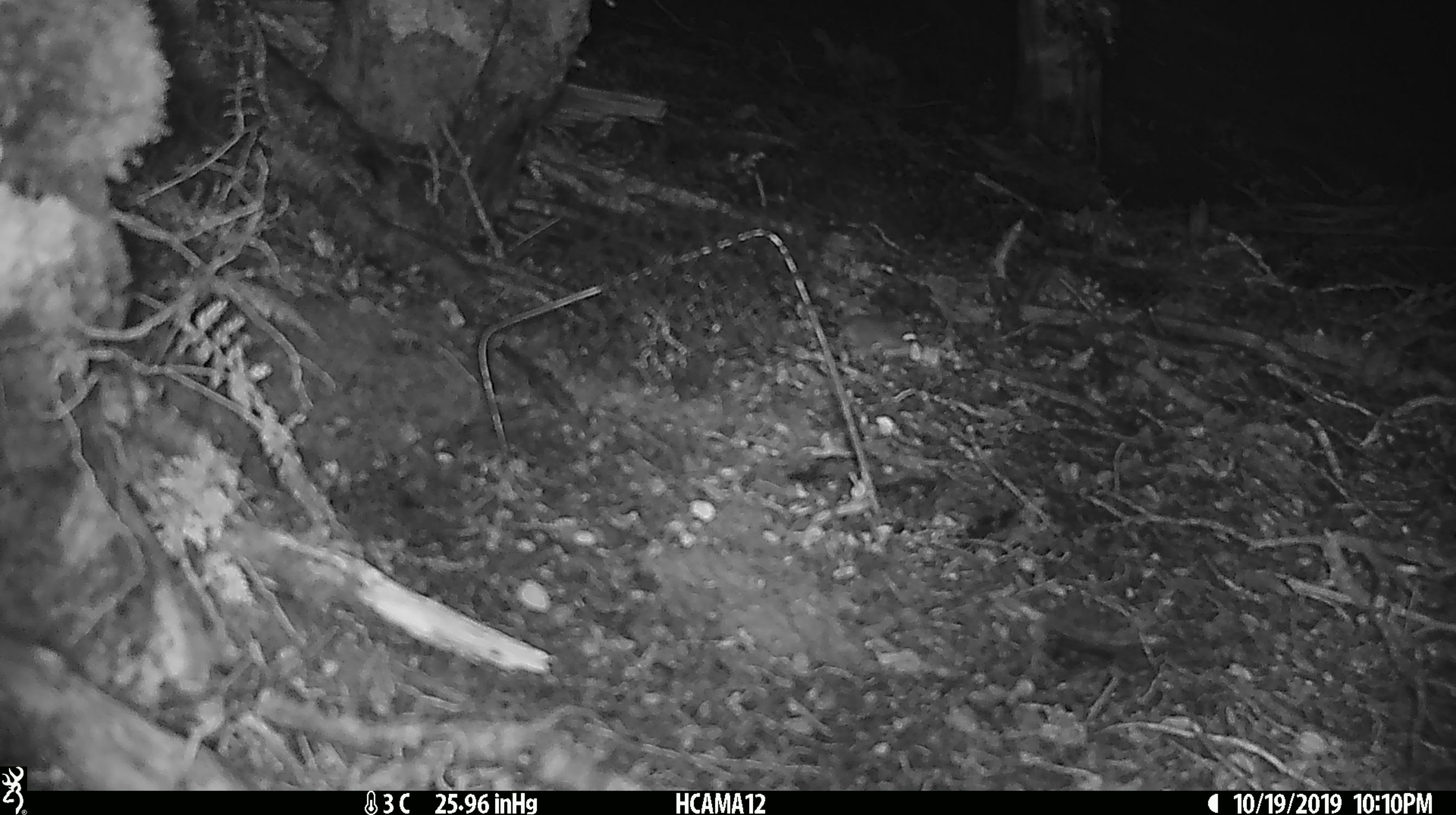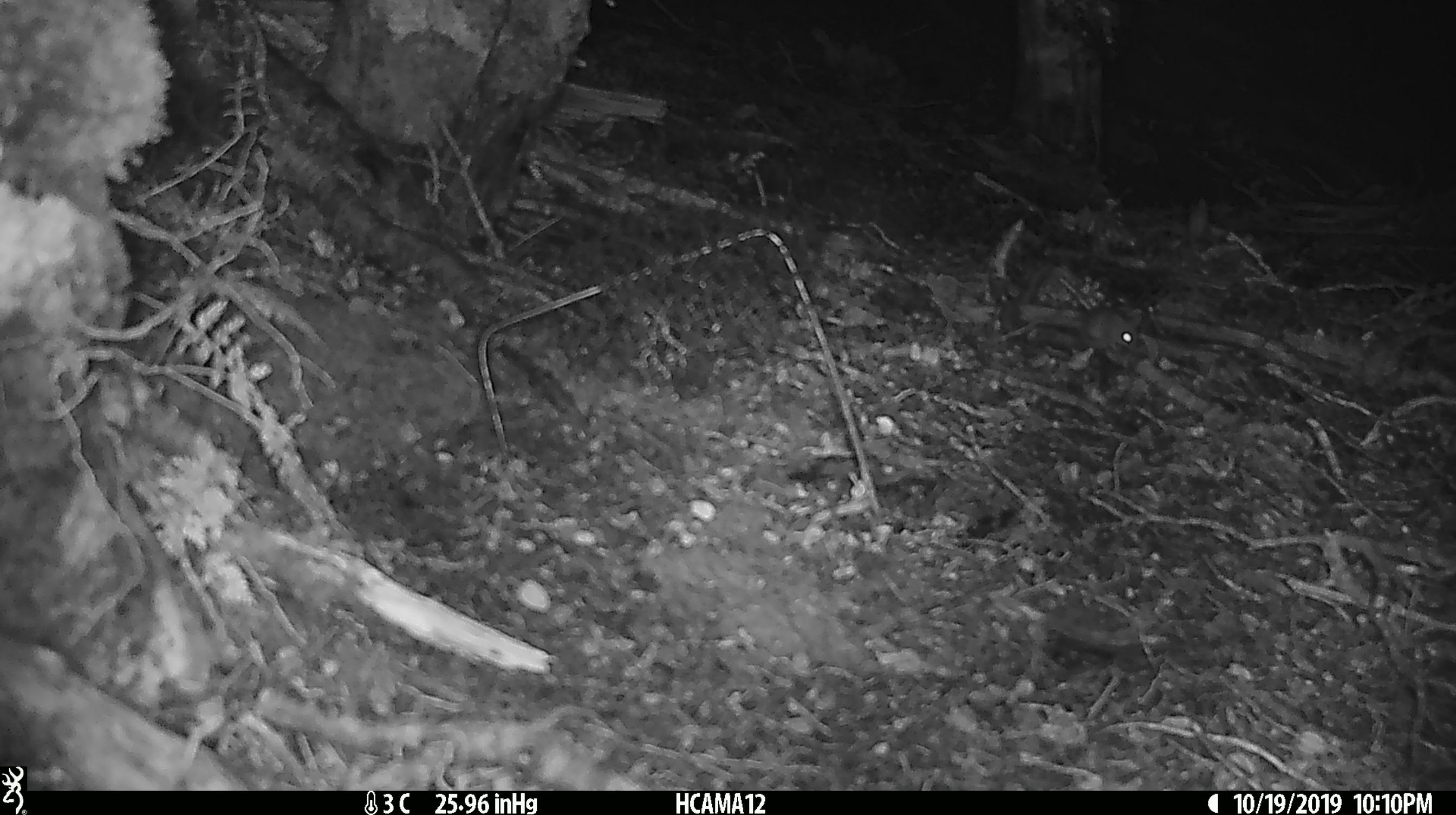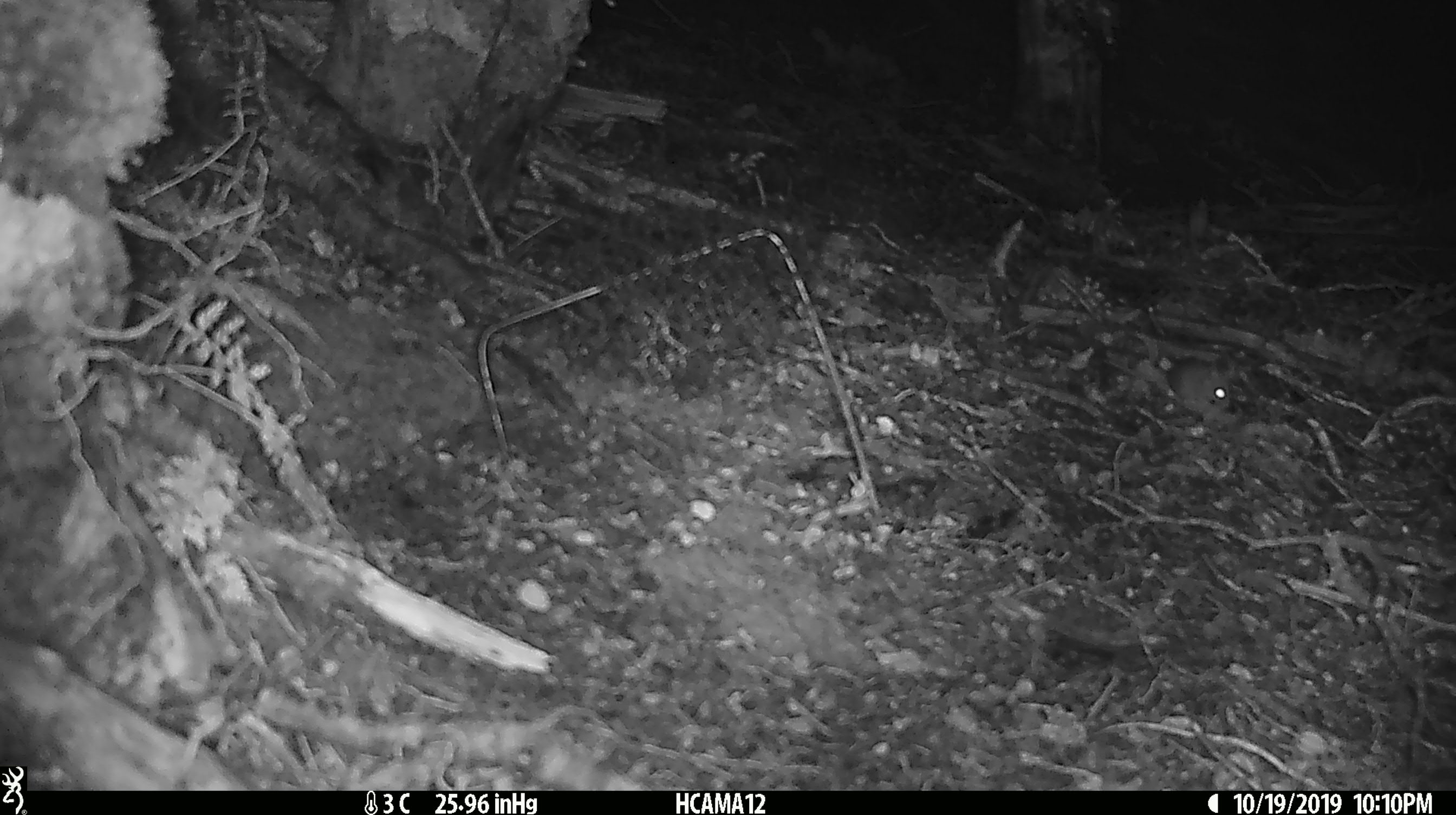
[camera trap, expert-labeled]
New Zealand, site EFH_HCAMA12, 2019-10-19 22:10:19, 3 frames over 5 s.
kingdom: Animalia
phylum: Chordata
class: Mammalia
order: Rodentia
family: Muridae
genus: Mus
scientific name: Mus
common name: mouse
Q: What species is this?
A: Mouse (Mus).